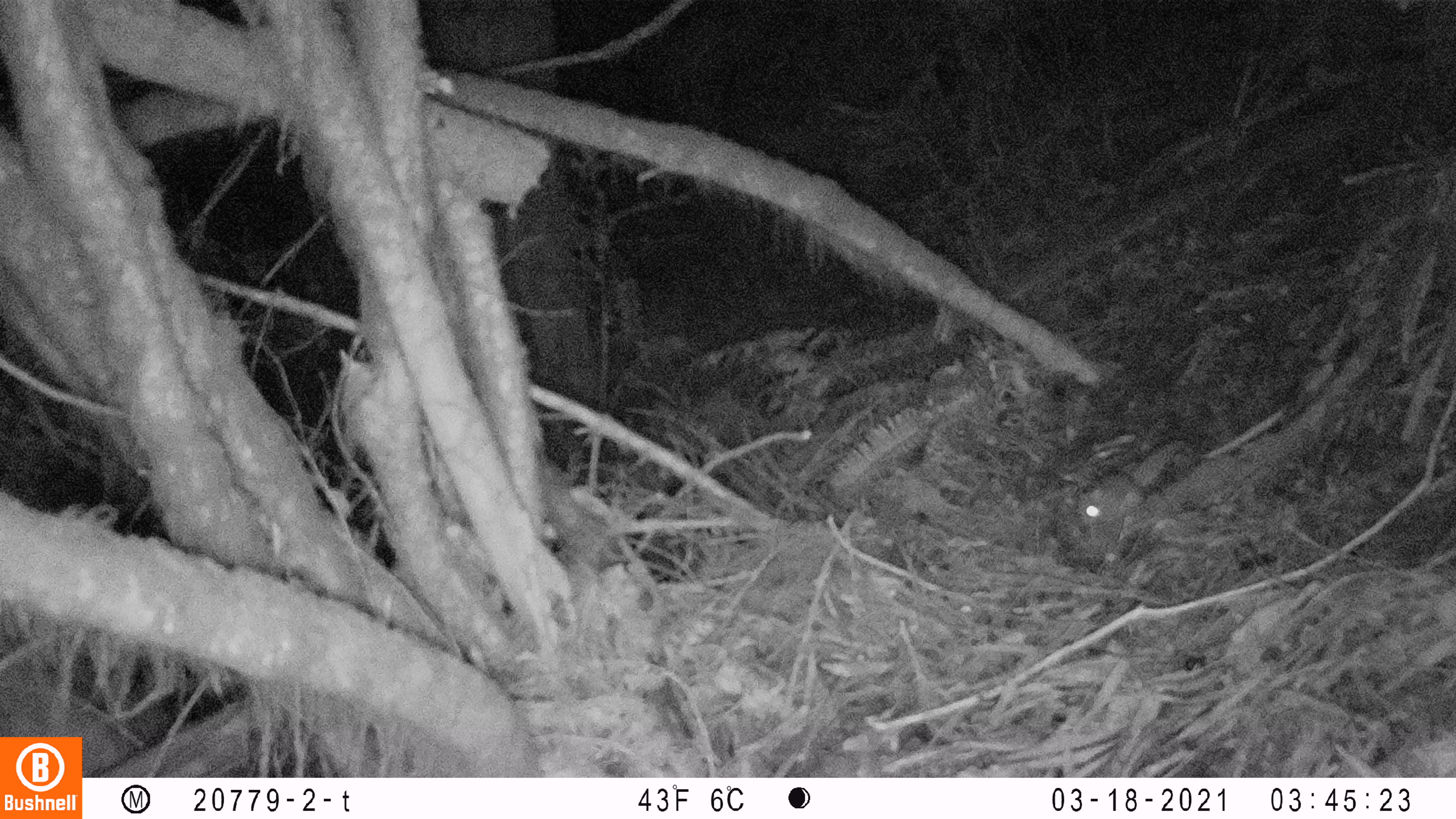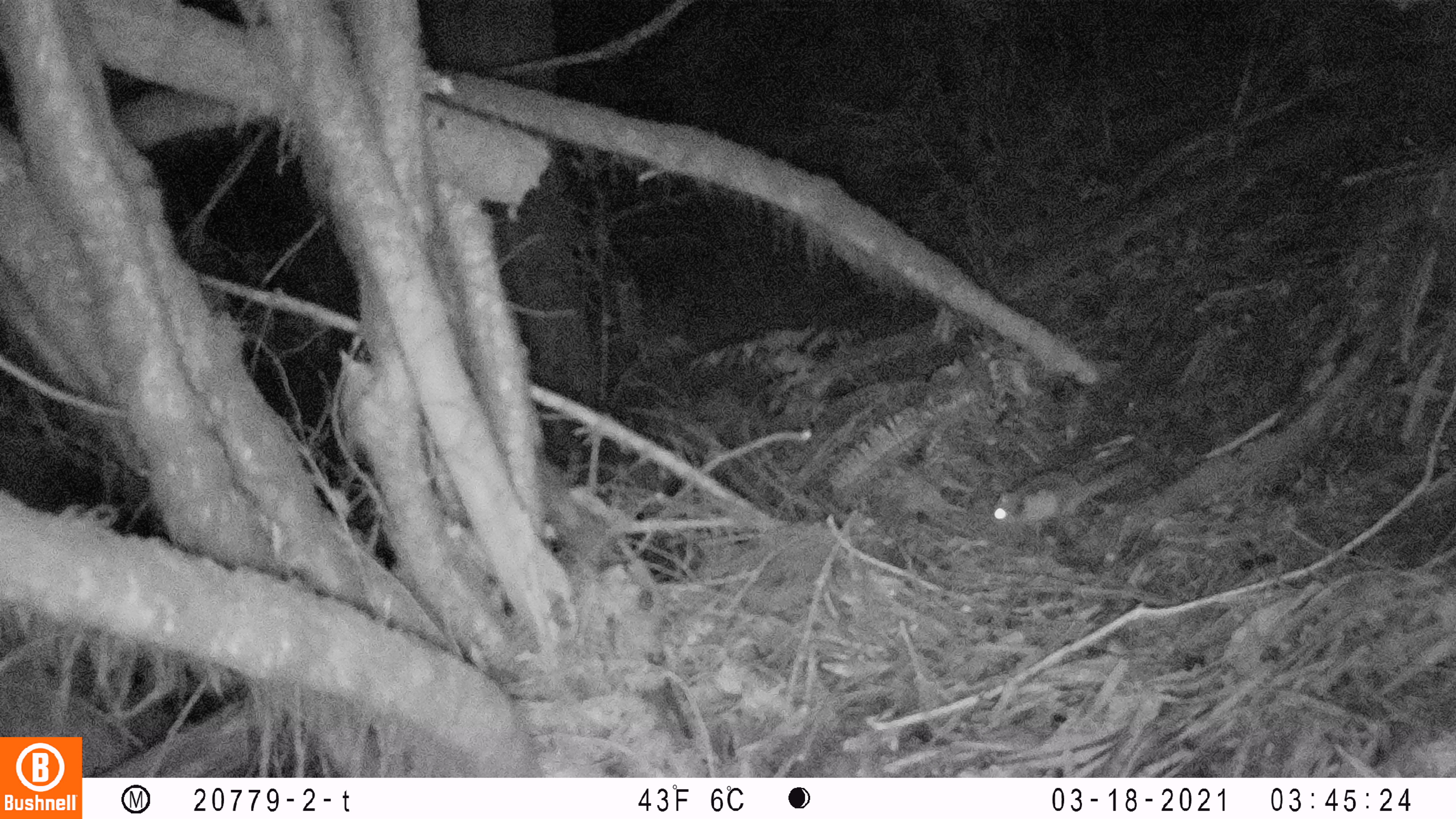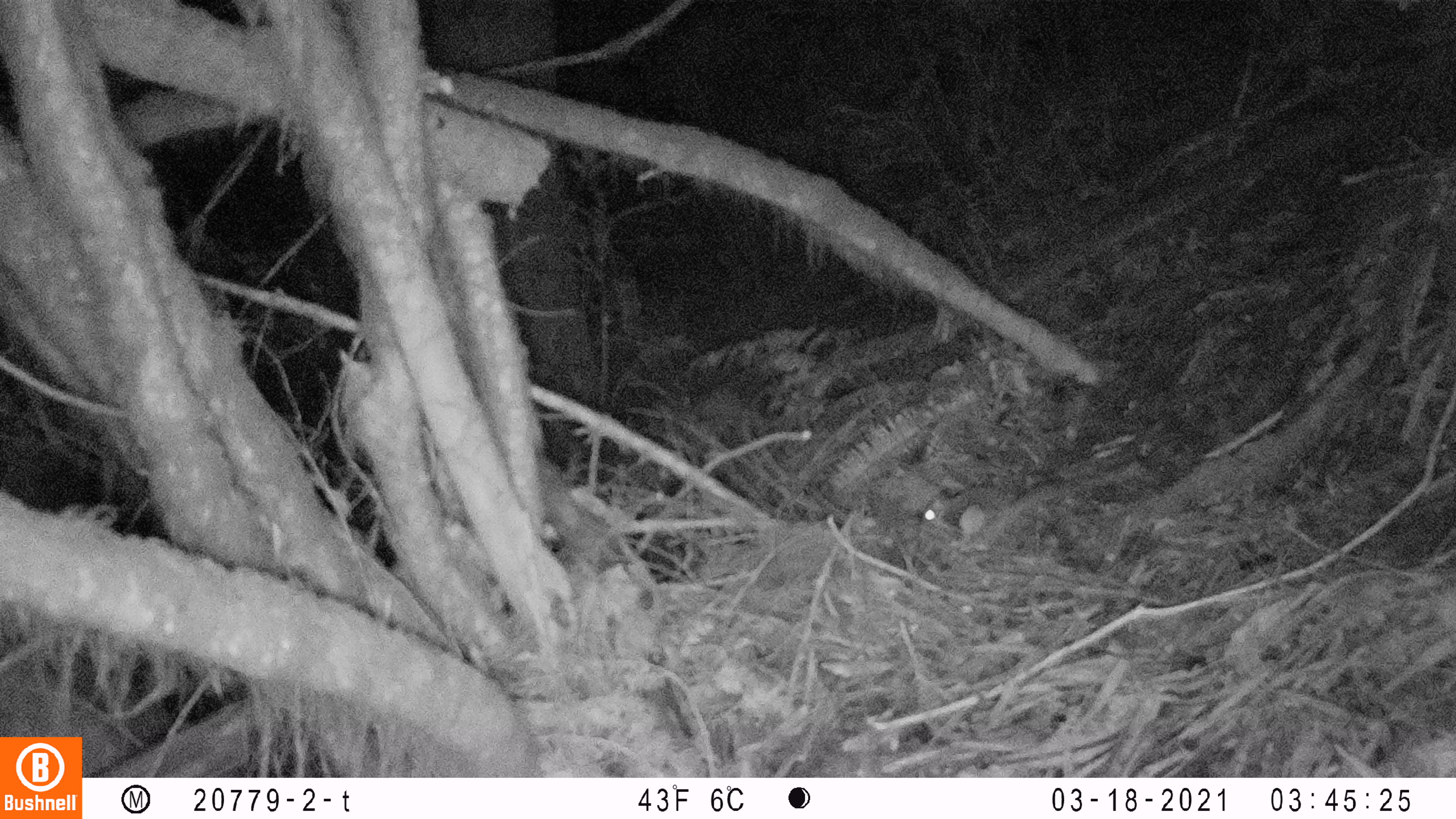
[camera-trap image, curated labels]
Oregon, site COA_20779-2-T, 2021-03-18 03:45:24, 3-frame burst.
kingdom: Animalia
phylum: Chordata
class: Mammalia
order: Rodentia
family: Sciuridae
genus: Glaucomys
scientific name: Glaucomys oregonensis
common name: humboldt's flying squirrel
Humboldt's flying squirrel (Glaucomys oregonensis).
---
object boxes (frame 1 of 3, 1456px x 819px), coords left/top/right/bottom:
humboldt's flying squirrel: 1069/421/1199/536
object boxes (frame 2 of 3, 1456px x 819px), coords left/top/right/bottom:
humboldt's flying squirrel: 979/444/1151/536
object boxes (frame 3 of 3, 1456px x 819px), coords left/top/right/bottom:
humboldt's flying squirrel: 896/453/1088/567